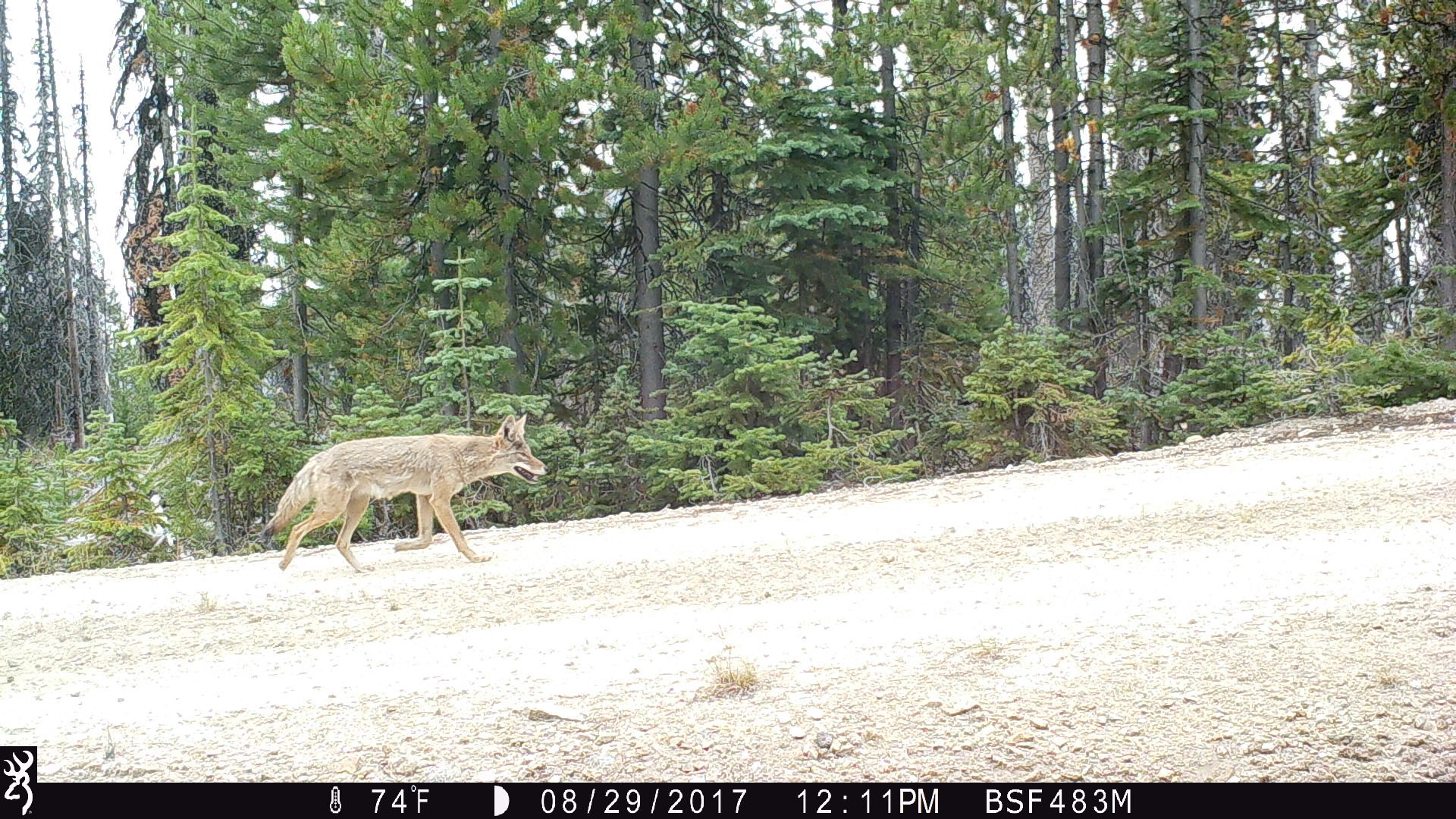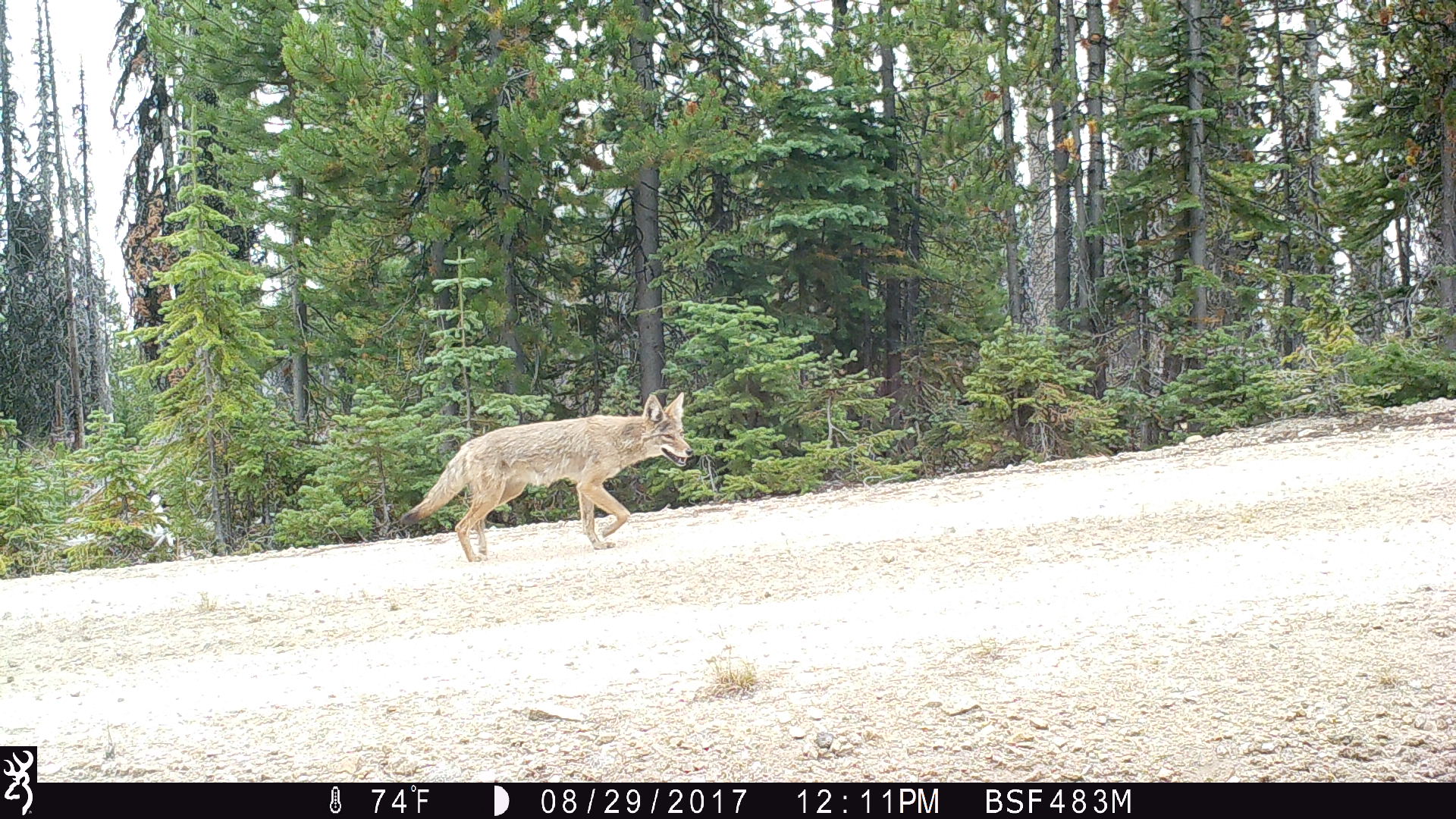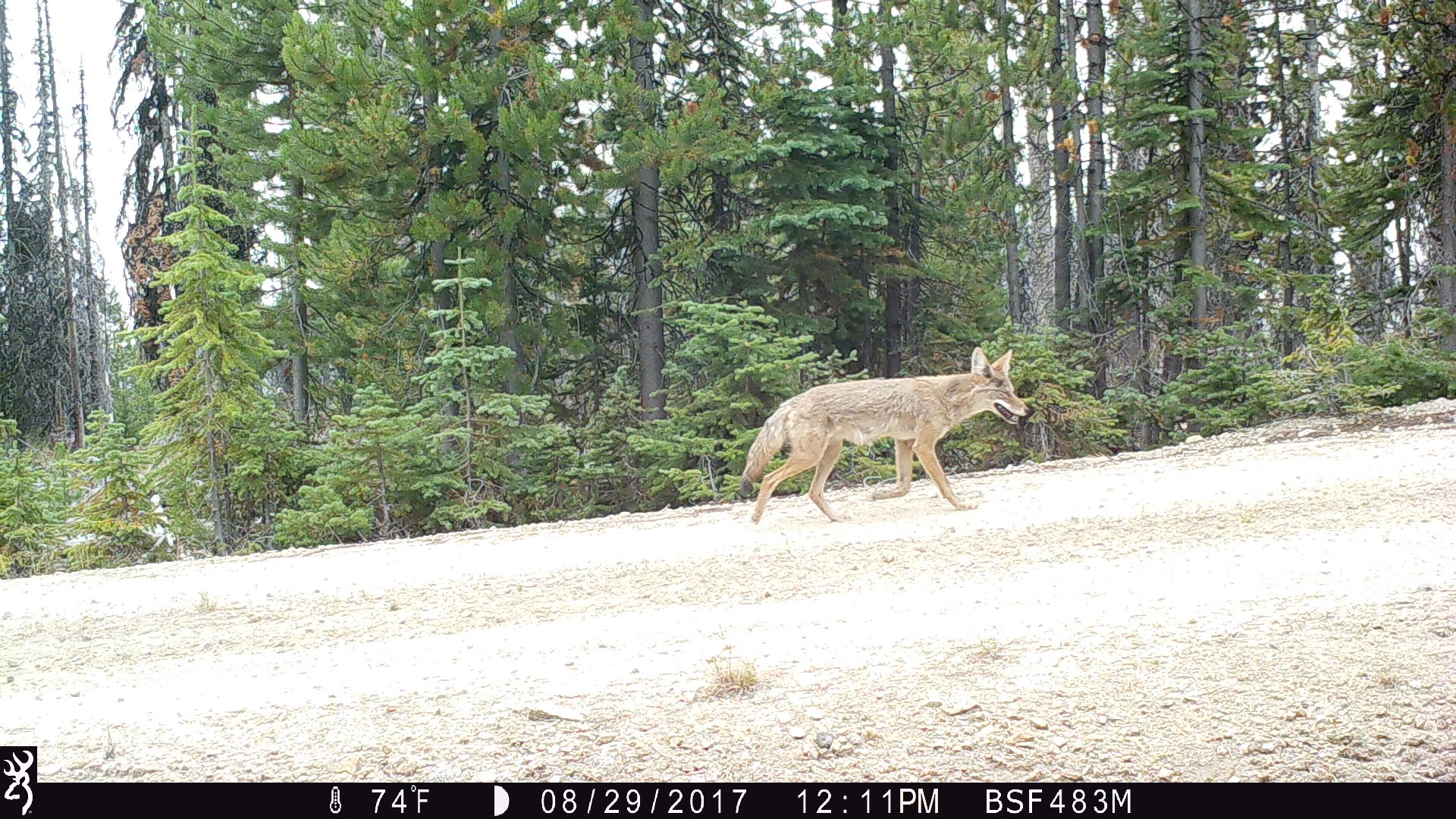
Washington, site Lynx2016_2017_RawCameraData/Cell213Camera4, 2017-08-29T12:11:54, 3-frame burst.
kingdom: Animalia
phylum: Chordata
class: Mammalia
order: Carnivora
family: Canidae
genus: Canis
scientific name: Canis latrans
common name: coyote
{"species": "Canis latrans (coyote)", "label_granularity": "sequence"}